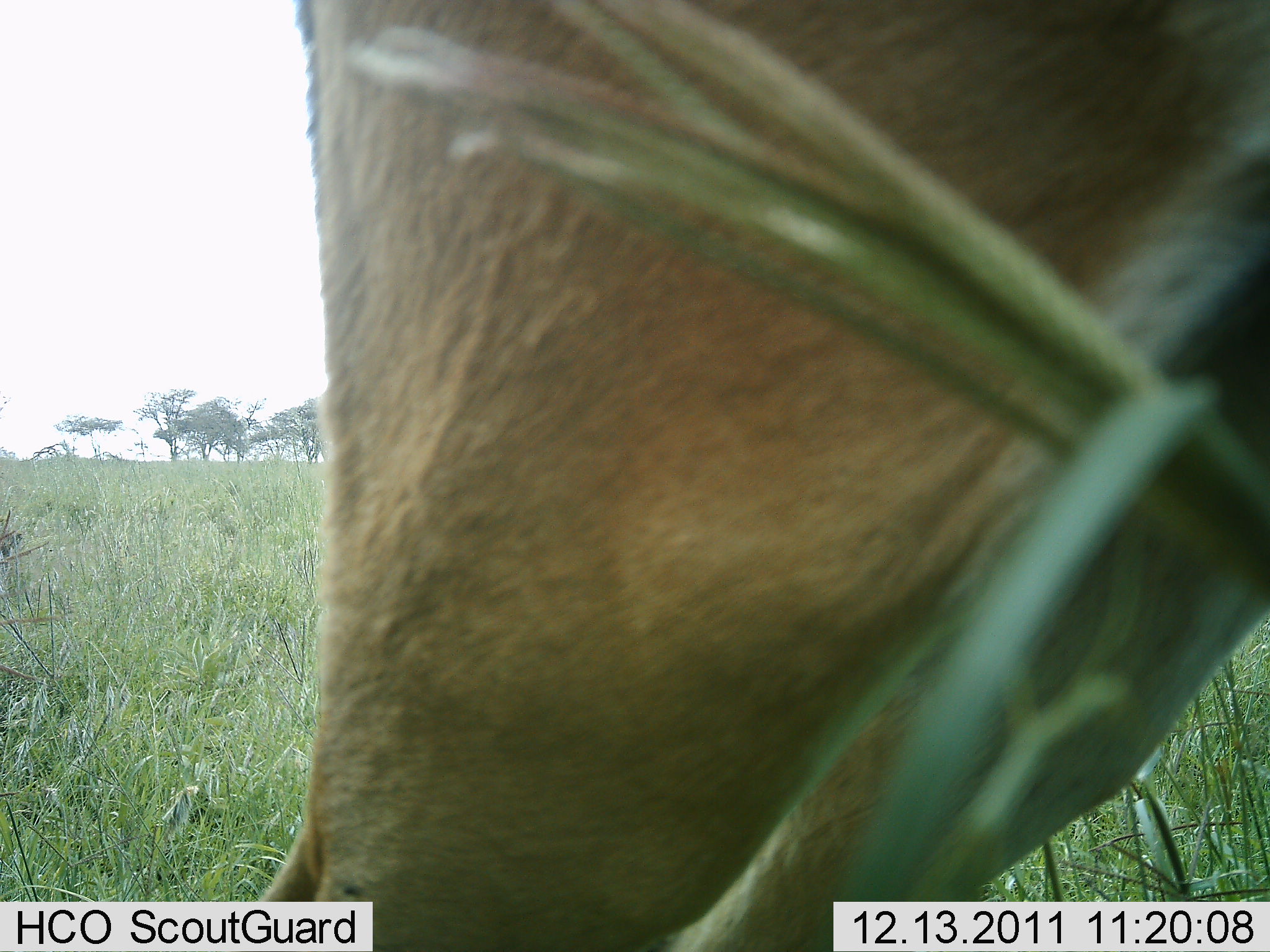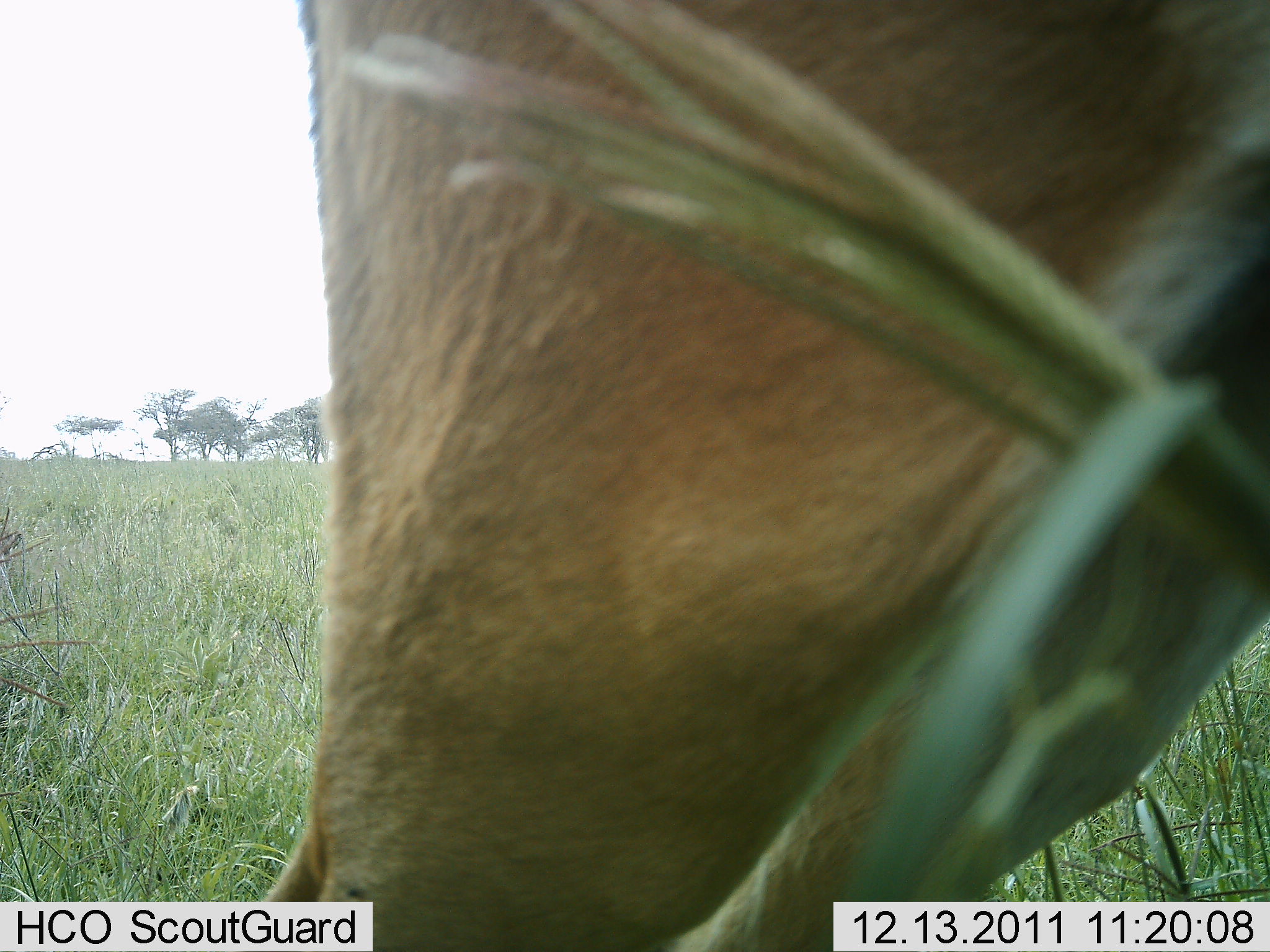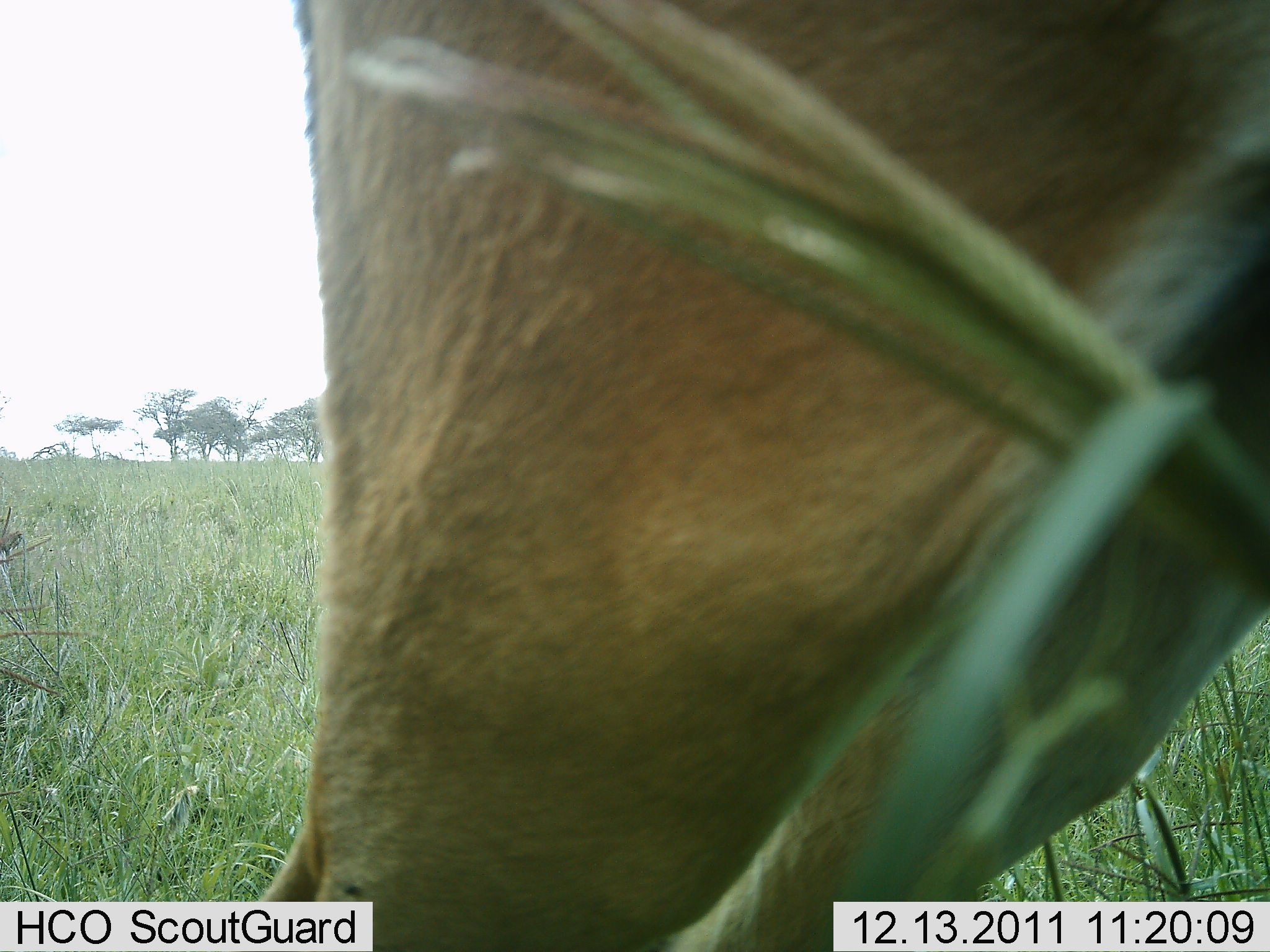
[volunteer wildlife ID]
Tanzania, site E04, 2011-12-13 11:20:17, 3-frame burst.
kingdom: Animalia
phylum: Chordata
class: Mammalia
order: Artiodactyla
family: Bovidae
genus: Eudorcas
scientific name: Eudorcas thomsonii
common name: thomson's gazelle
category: gazellethomsons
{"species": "gazellethomsons (thomson's gazelle) (Eudorcas thomsonii)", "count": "1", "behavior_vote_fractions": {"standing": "88%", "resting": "0%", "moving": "0%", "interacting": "0%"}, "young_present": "0%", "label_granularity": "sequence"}